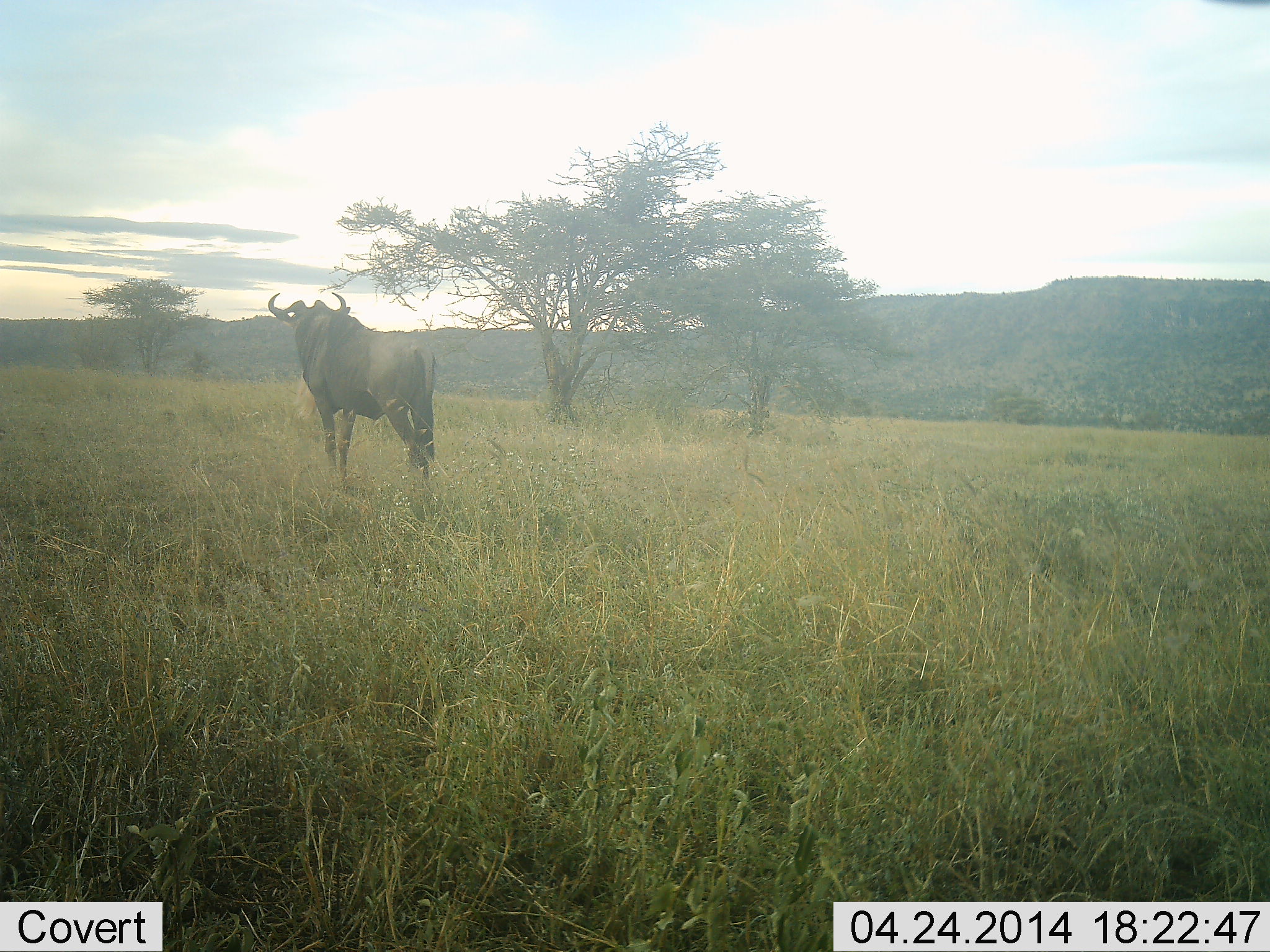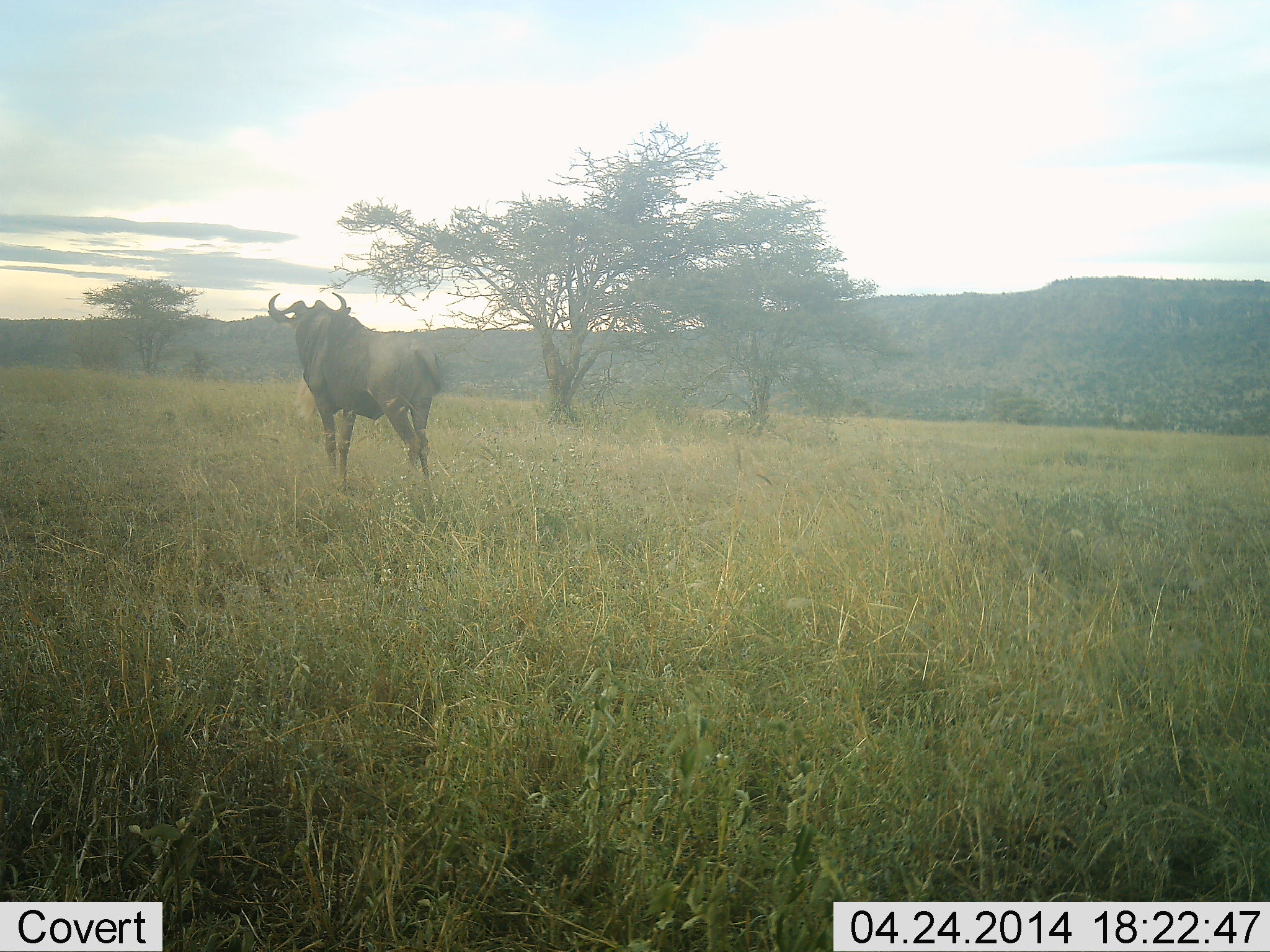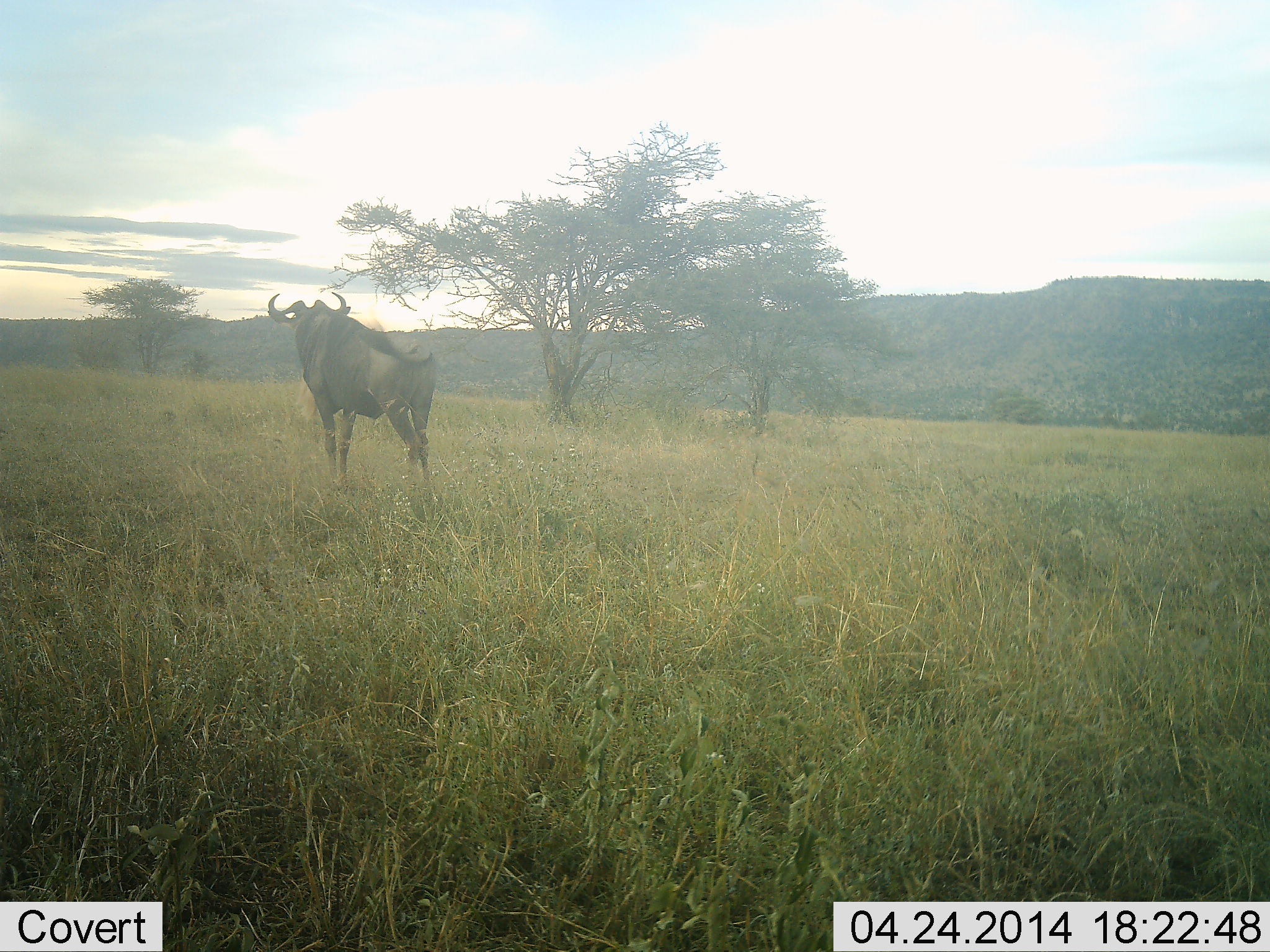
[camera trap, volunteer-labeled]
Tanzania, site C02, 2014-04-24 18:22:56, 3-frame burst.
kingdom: Animalia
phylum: Chordata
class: Mammalia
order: Artiodactyla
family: Bovidae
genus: Connochaetes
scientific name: Connochaetes taurinus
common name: blue wildebeest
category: wildebeest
Wildebeest (blue wildebeest) (Connochaetes taurinus), count 1. Behavior (volunteer vote fractions): standing 100%, resting 0%, moving 0%, interacting 0%. Young present (vote fraction): 0%. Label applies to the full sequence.